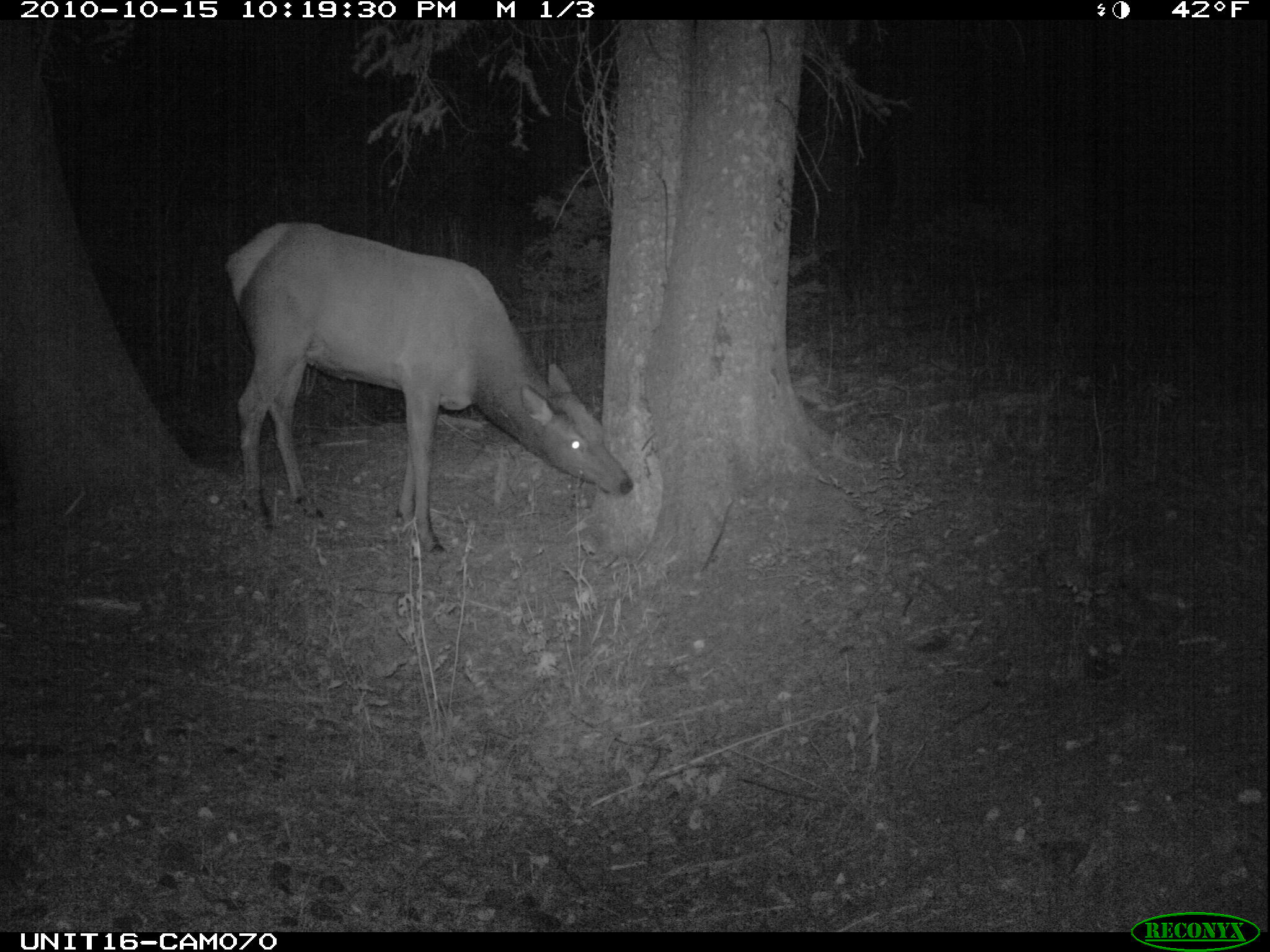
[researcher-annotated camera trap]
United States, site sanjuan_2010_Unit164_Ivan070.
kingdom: Animalia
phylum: Chordata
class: Mammalia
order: Artiodactyla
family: Cervidae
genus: Cervus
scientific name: Cervus elaphus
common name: red deer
Cervus elaphus (red deer).